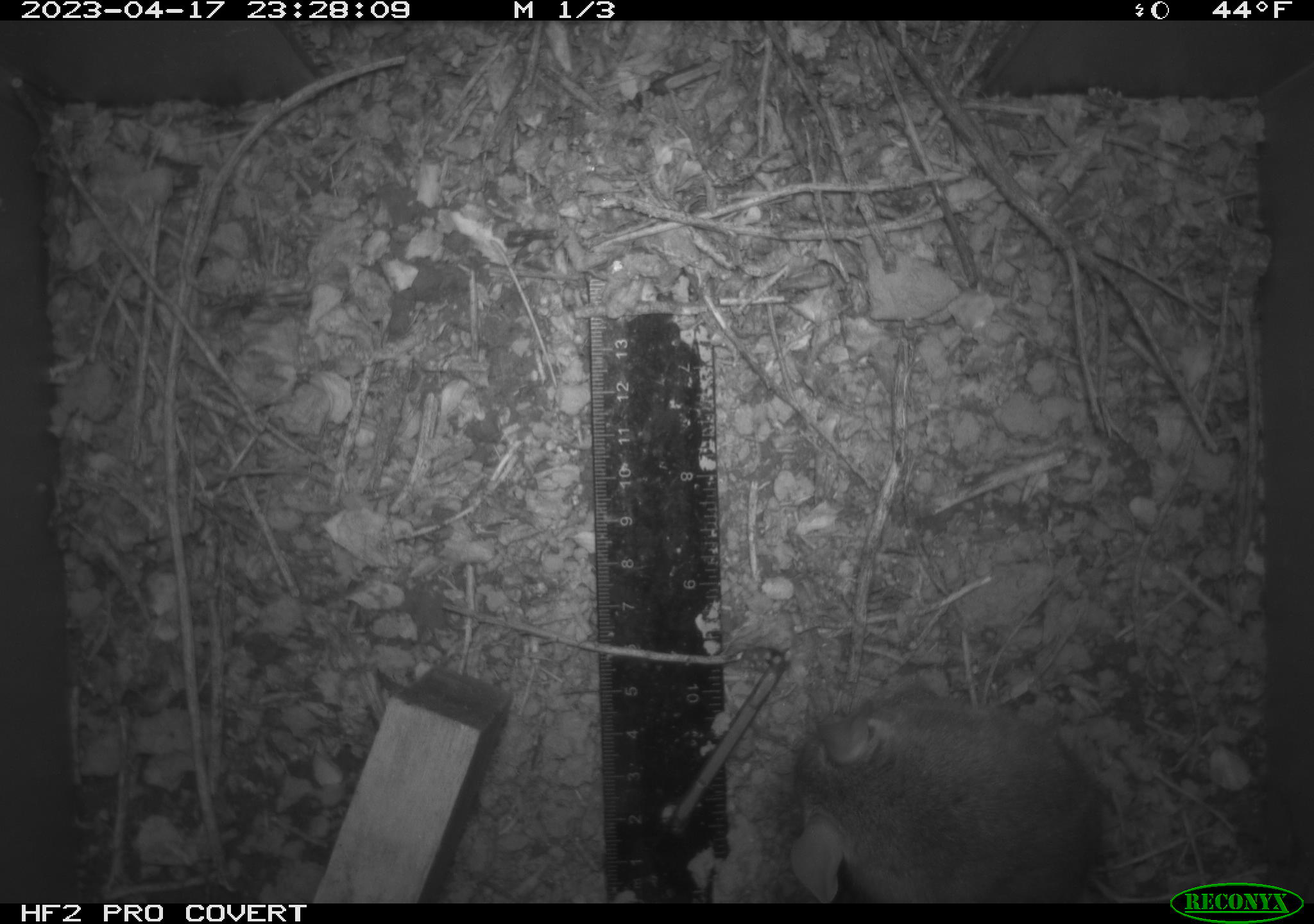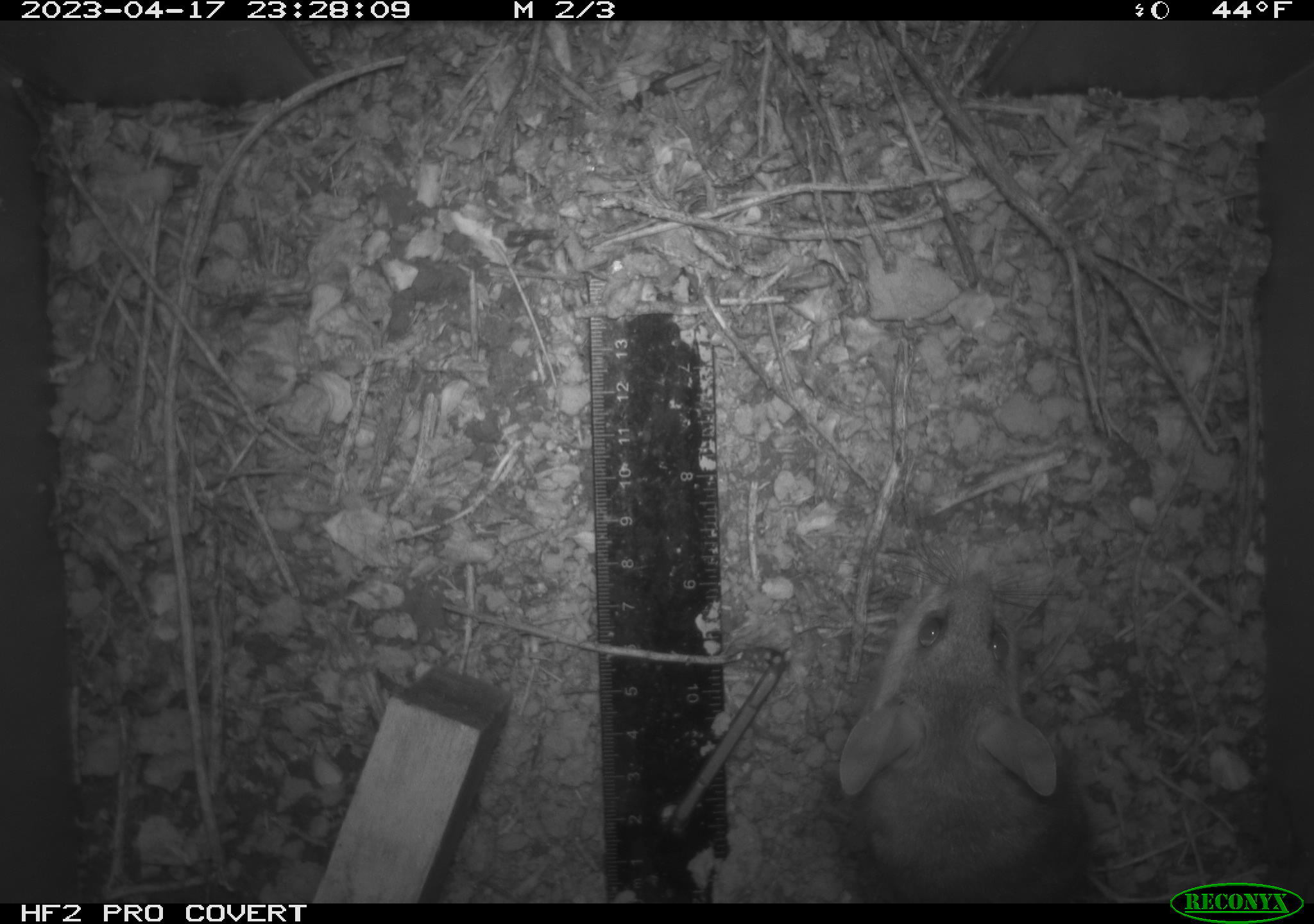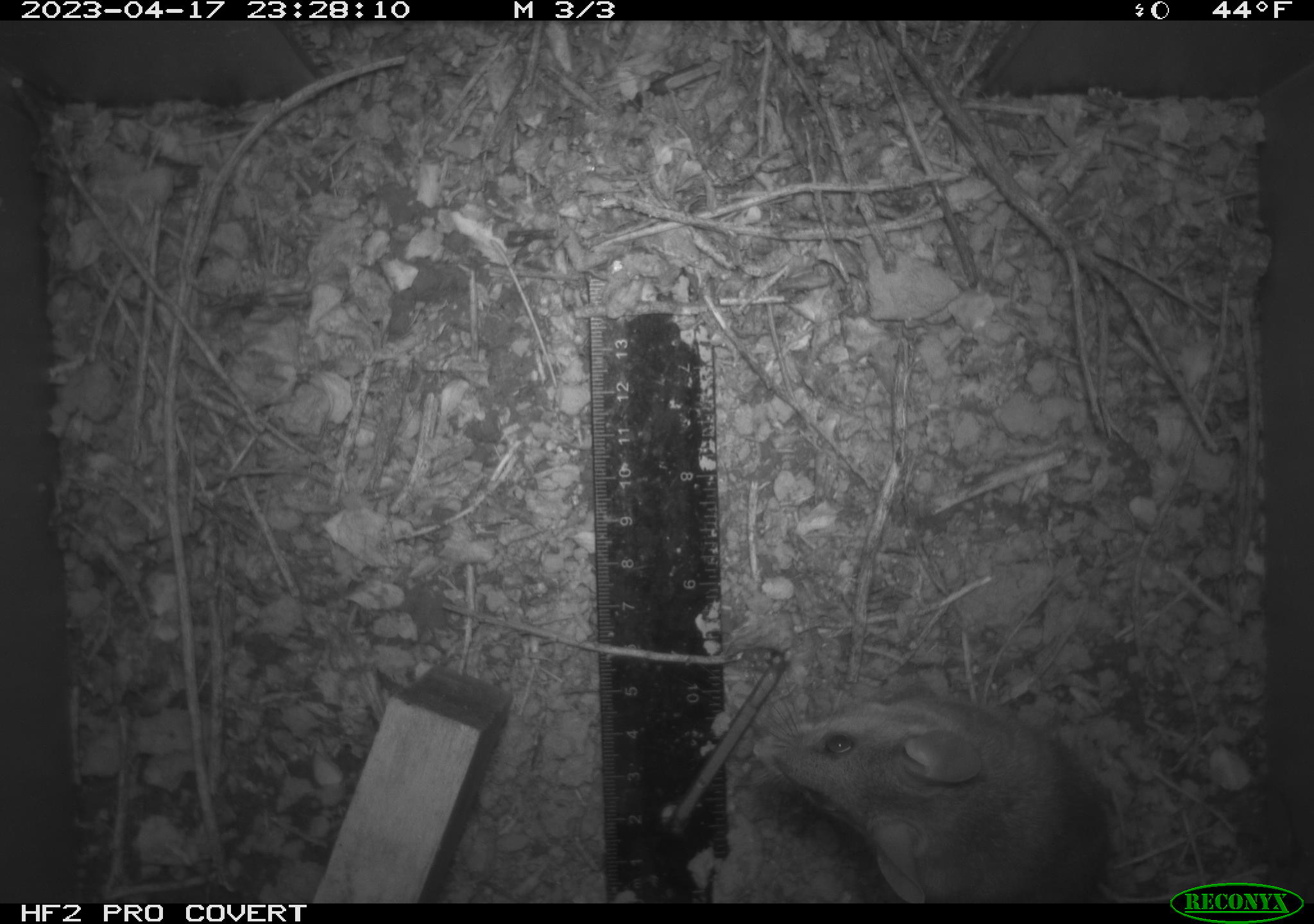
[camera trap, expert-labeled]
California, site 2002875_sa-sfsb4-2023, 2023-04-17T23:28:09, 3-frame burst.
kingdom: Animalia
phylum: Chordata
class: Mammalia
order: Rodentia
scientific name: Rodentia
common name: mouse species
Mouse species (Rodentia).